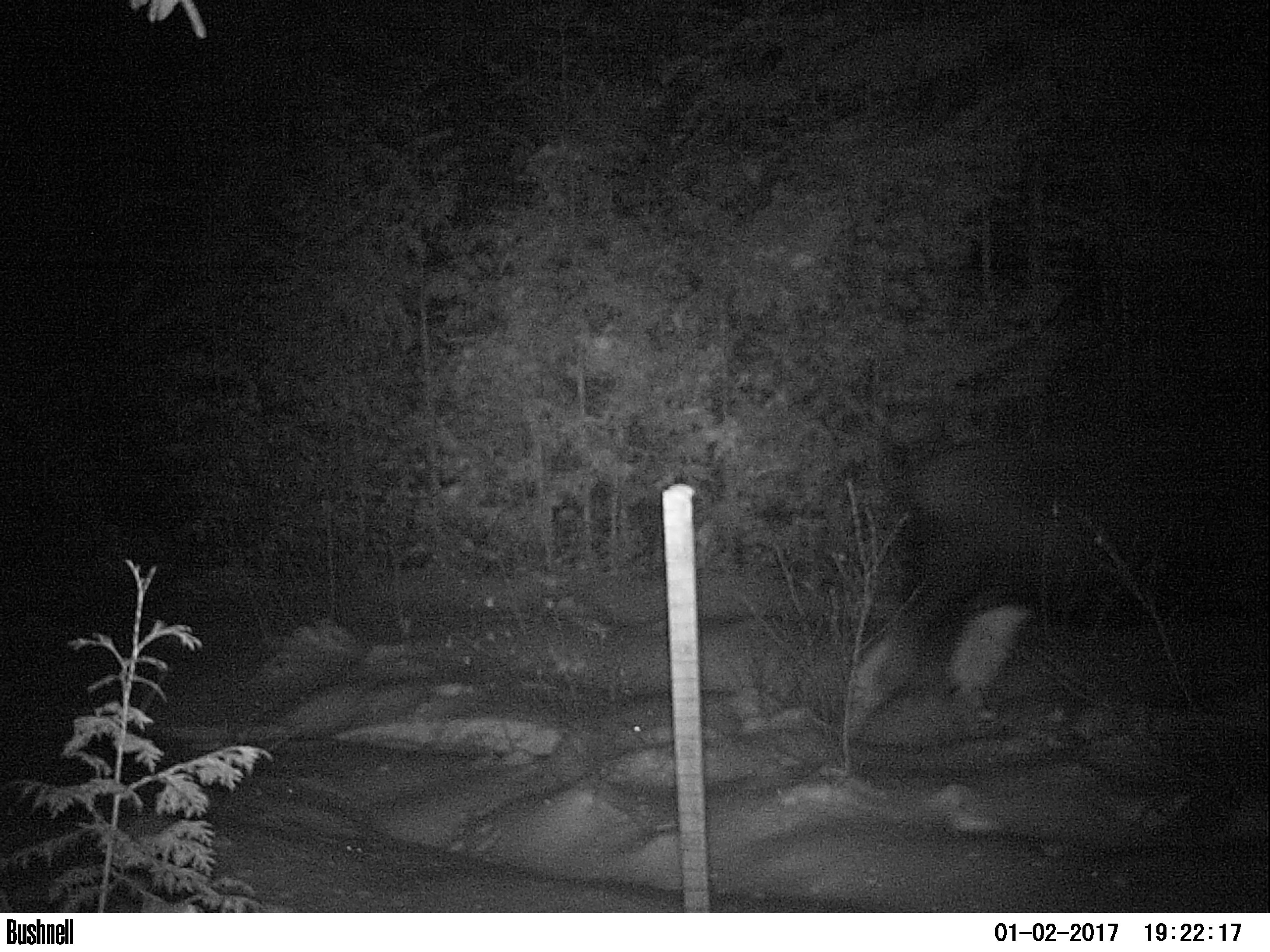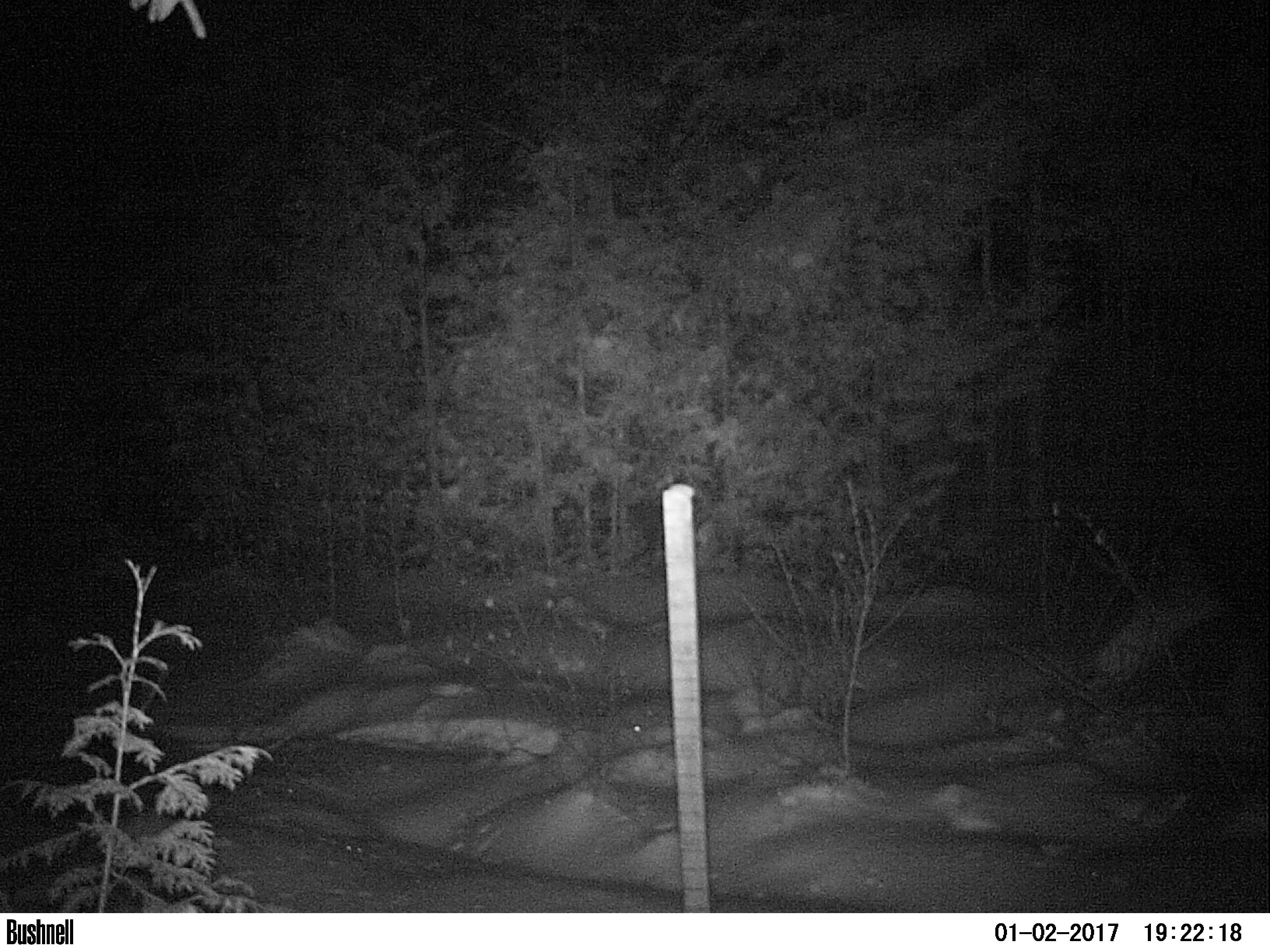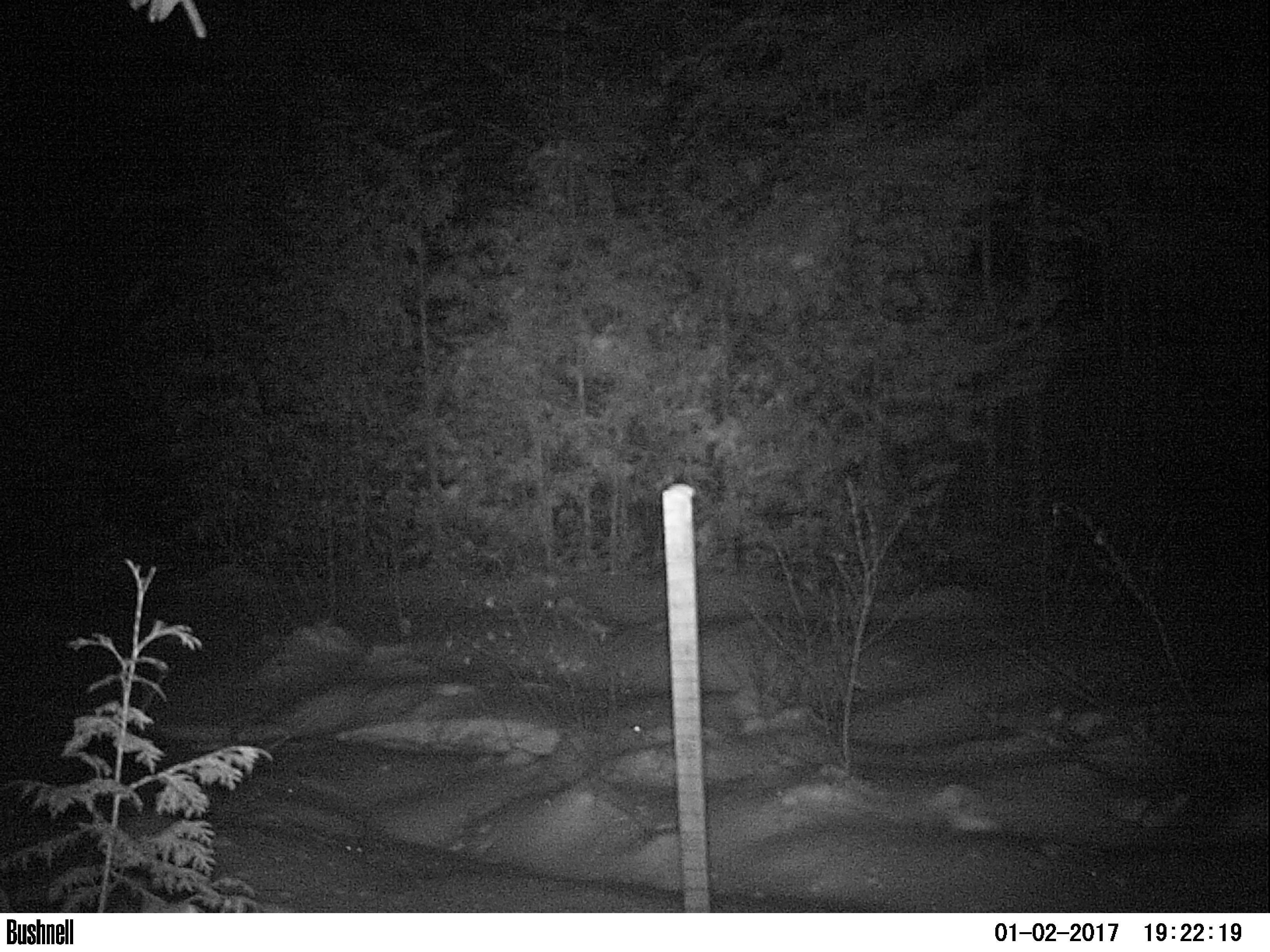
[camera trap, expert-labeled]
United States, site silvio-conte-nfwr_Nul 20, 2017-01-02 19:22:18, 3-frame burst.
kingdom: Animalia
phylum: Chordata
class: Mammalia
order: Artiodactyla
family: Cervidae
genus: Alces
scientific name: Alces alces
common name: moose